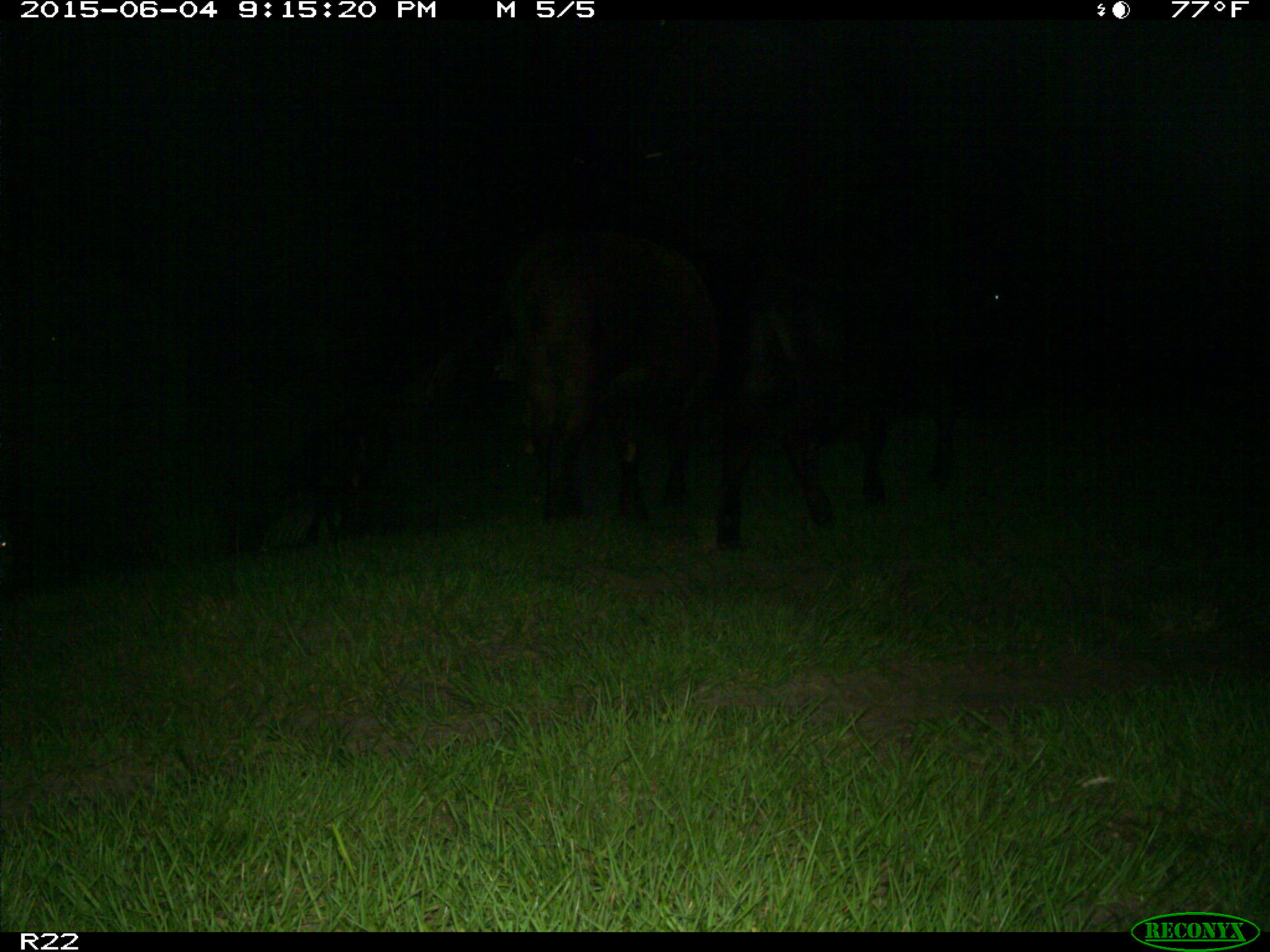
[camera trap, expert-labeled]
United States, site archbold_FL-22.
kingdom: Animalia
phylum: Chordata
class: Mammalia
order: Artiodactyla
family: Bovidae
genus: Bos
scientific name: Bos taurus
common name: domestic cow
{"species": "Bos taurus (domestic cow)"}